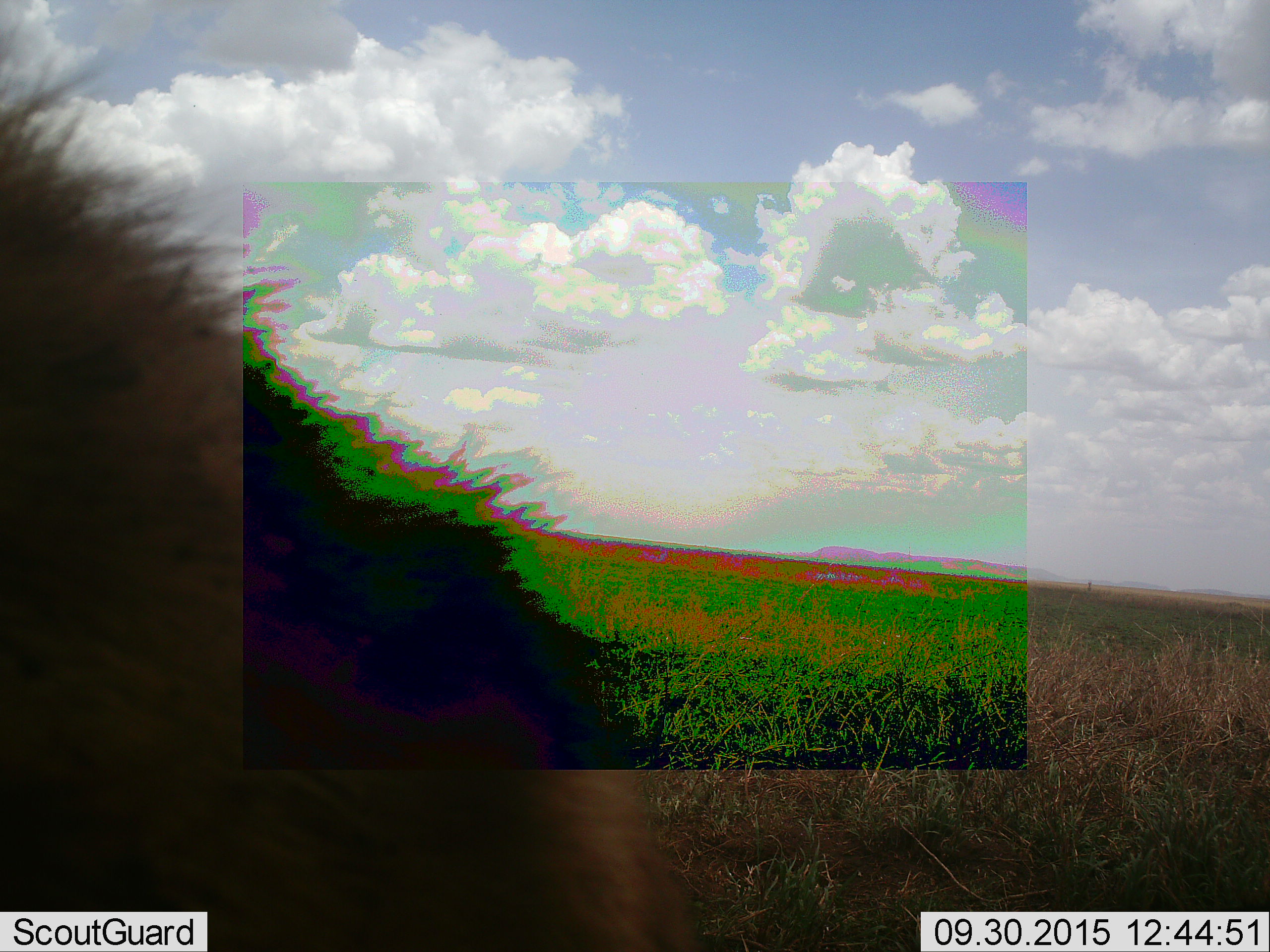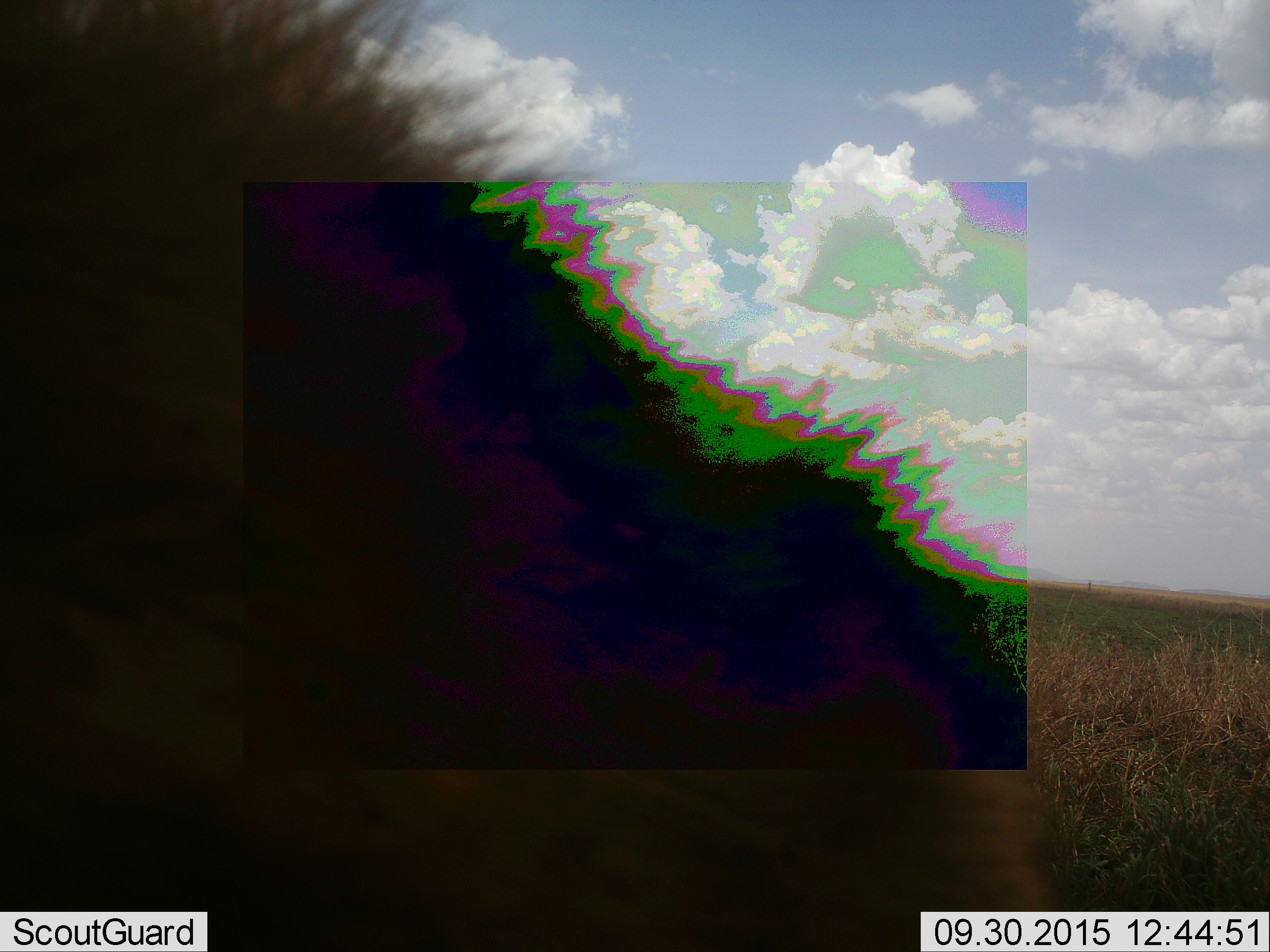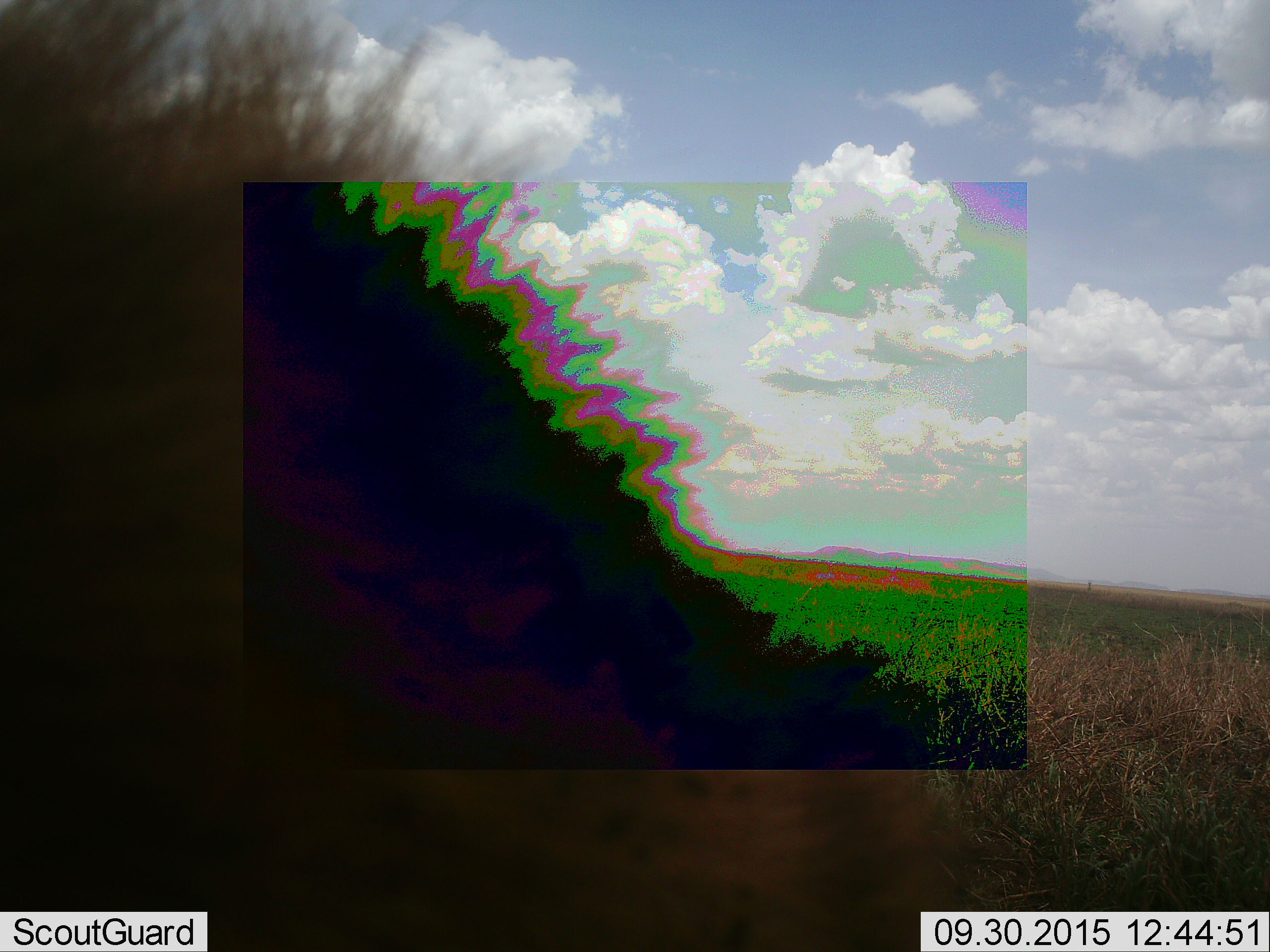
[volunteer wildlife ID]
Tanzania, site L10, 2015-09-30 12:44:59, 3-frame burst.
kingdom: Animalia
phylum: Chordata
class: Mammalia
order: Carnivora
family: Hyaenidae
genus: Crocuta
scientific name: Crocuta crocuta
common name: spotted hyena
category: hyenaspotted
Hyenaspotted (spotted hyena) (Crocuta crocuta), count 1. Behavior (volunteer vote fractions): standing 100%, resting 0%, moving 0%, interacting 0%. Young present (vote fraction): 0%. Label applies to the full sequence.